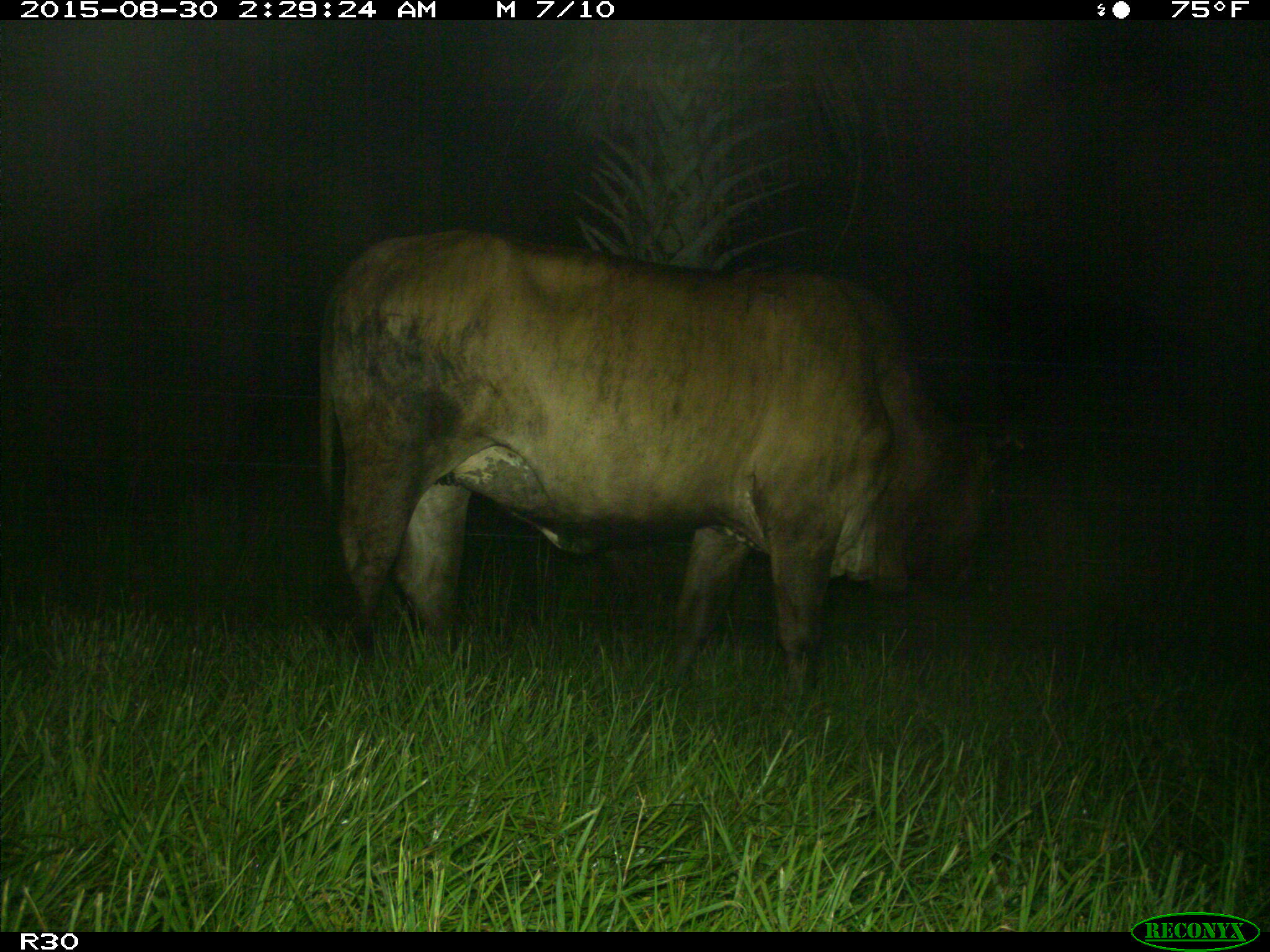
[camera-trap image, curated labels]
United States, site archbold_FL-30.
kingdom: Animalia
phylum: Chordata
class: Mammalia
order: Artiodactyla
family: Bovidae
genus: Bos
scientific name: Bos taurus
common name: domestic cow